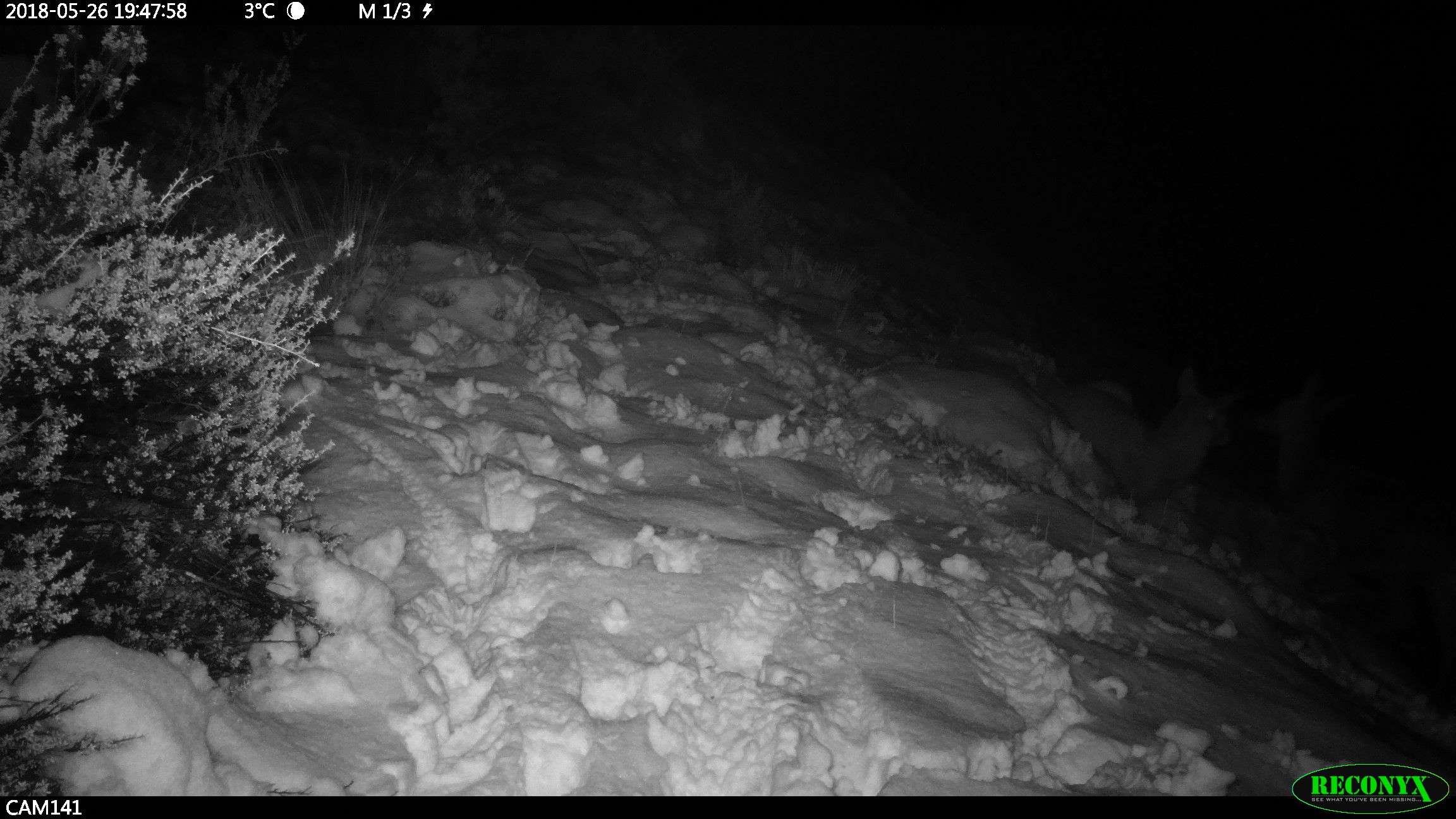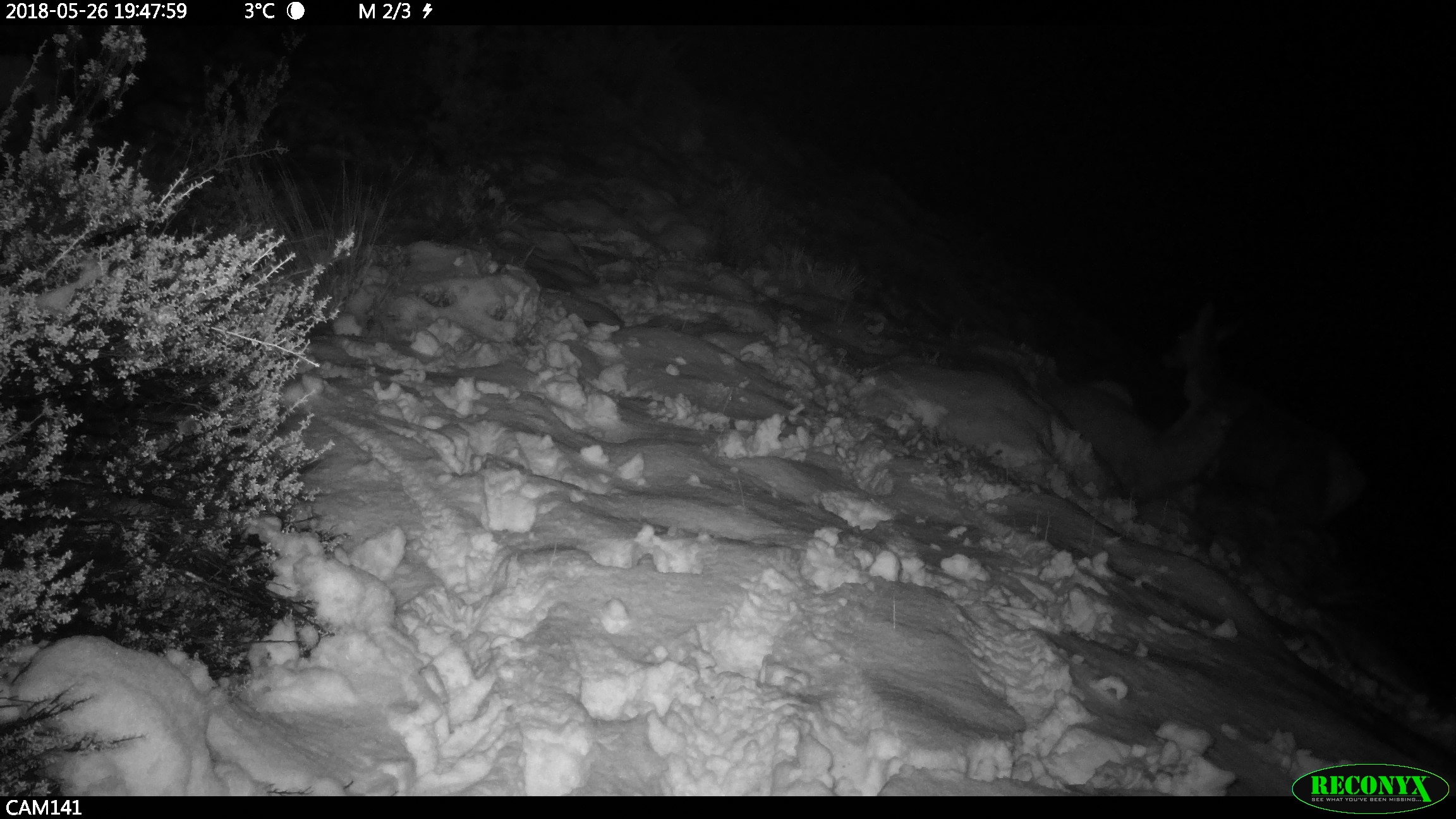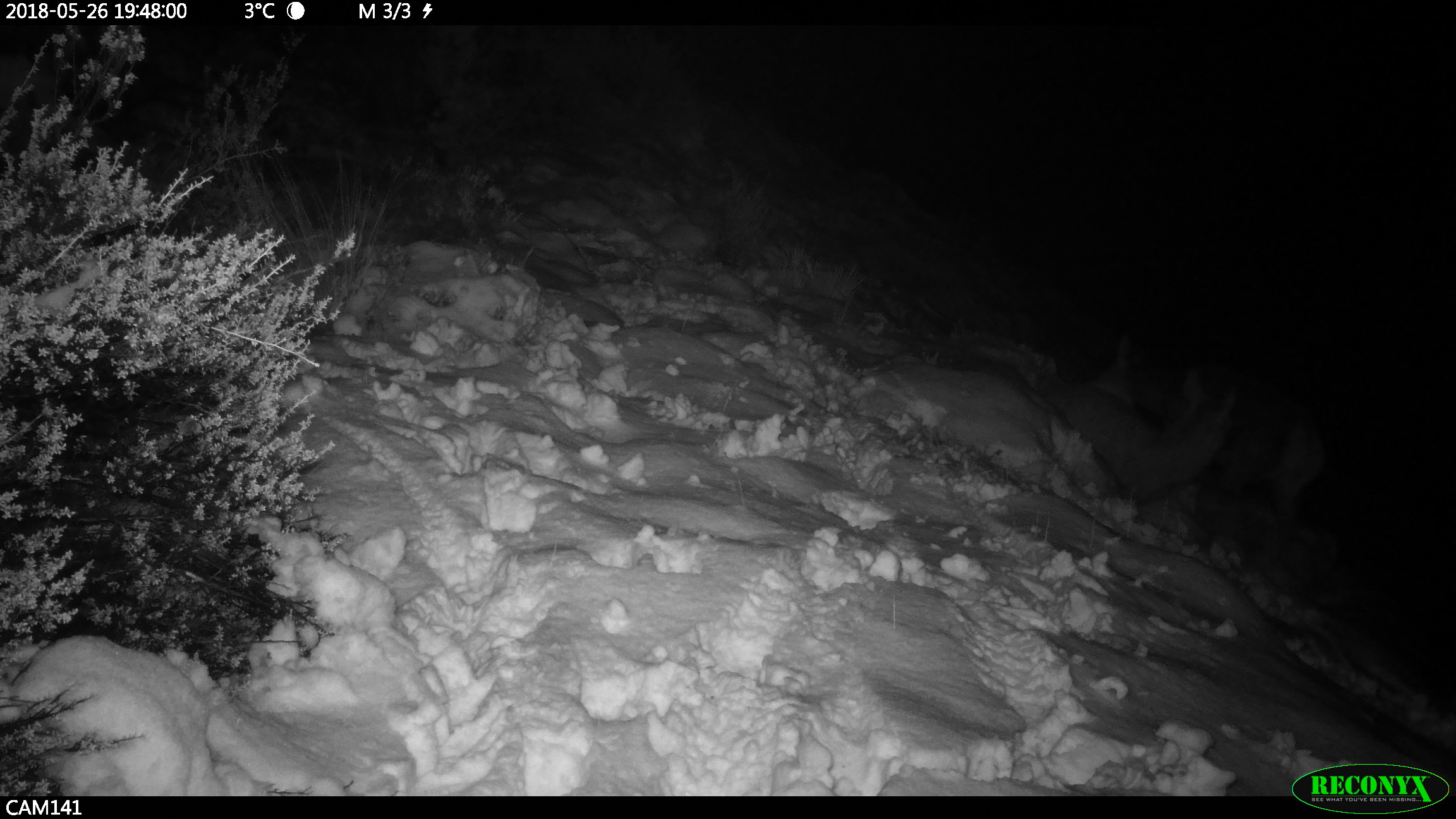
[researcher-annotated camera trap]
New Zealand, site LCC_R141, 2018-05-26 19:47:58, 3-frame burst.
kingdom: Animalia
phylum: Chordata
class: Mammalia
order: Artiodactyla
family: Cervidae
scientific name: Cervidae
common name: deer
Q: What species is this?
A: Deer (Cervidae).